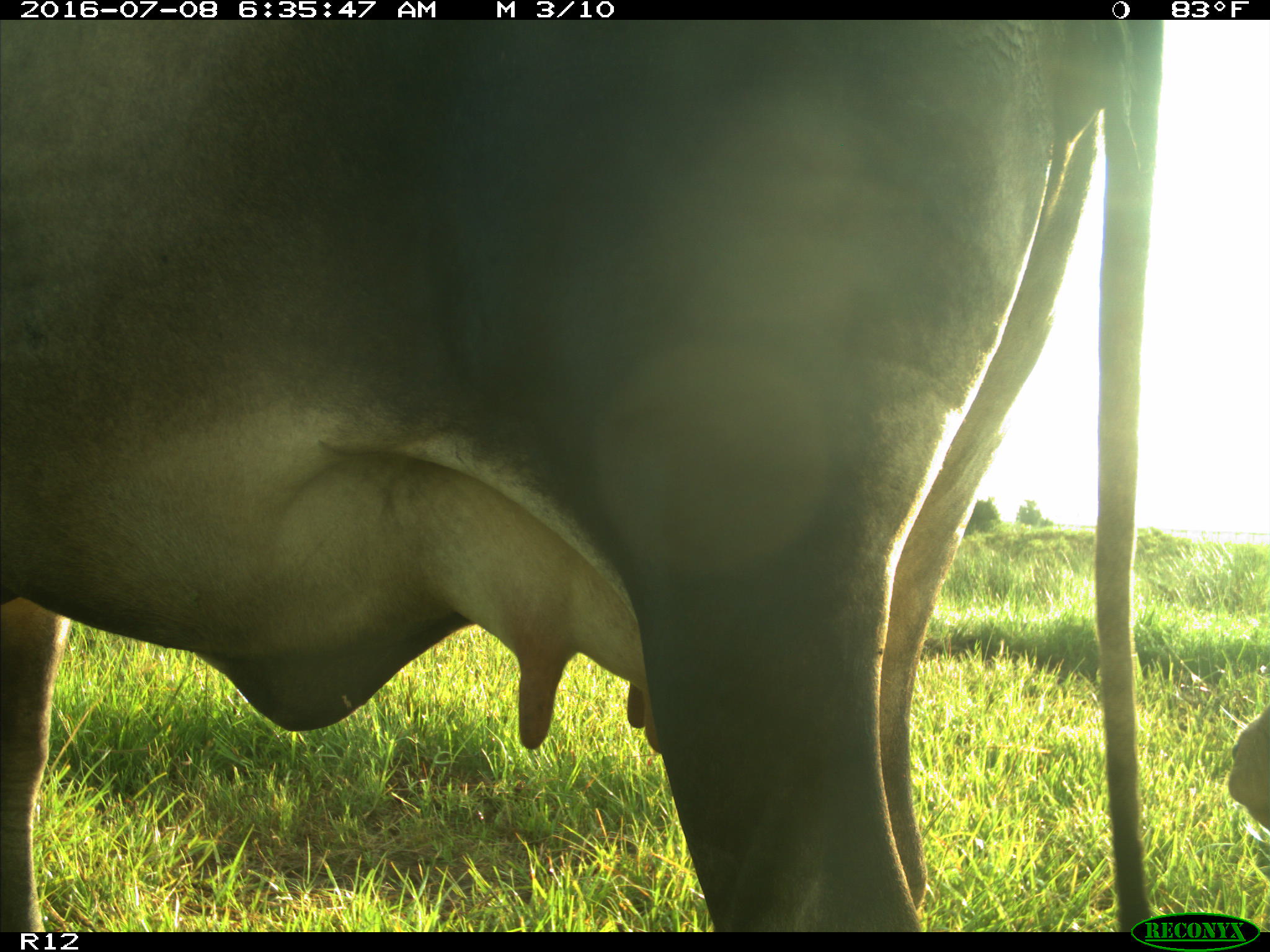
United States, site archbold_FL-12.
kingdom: Animalia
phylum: Chordata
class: Mammalia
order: Artiodactyla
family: Bovidae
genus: Bos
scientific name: Bos taurus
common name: domestic cow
Bos taurus (domestic cow).